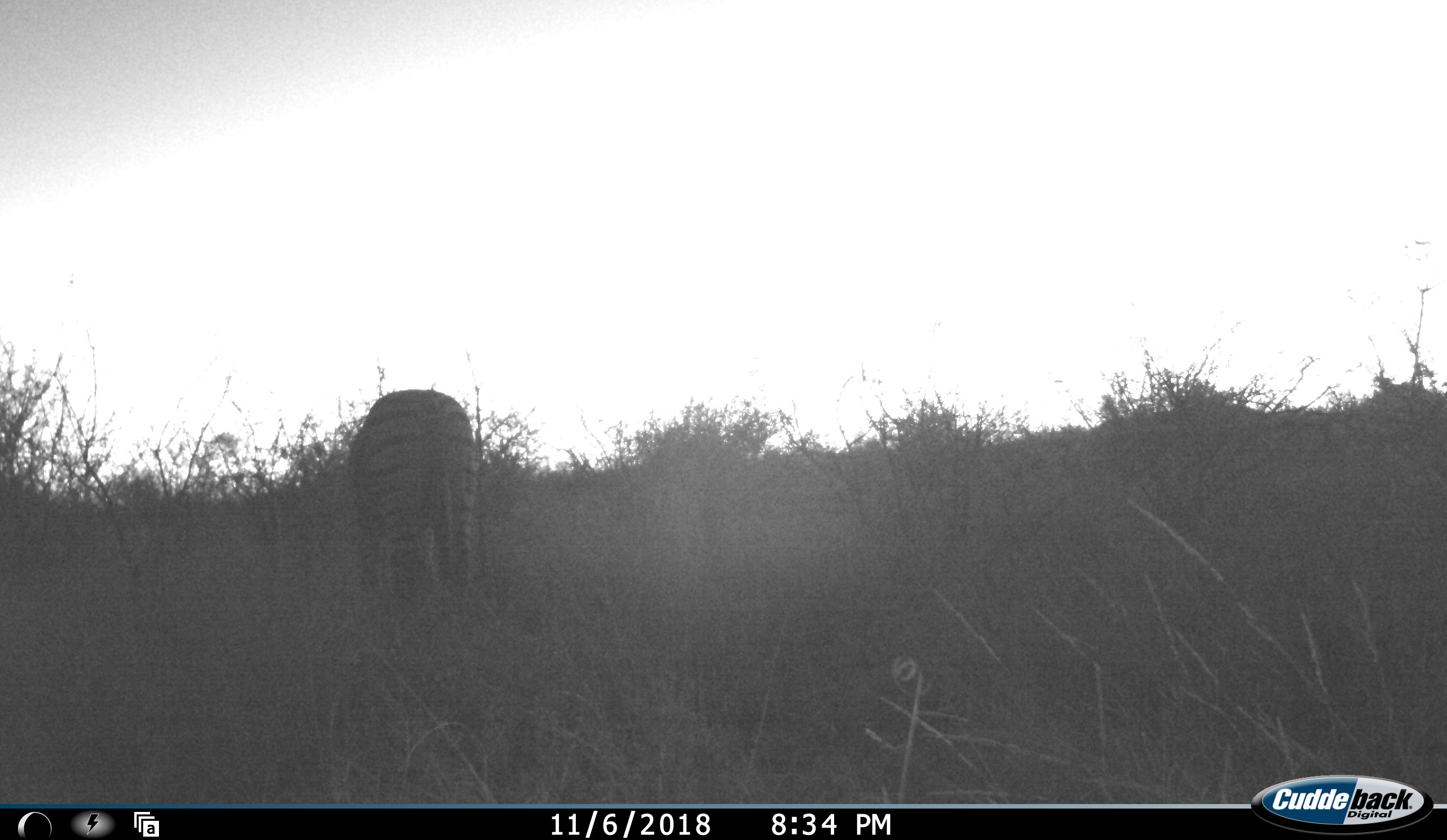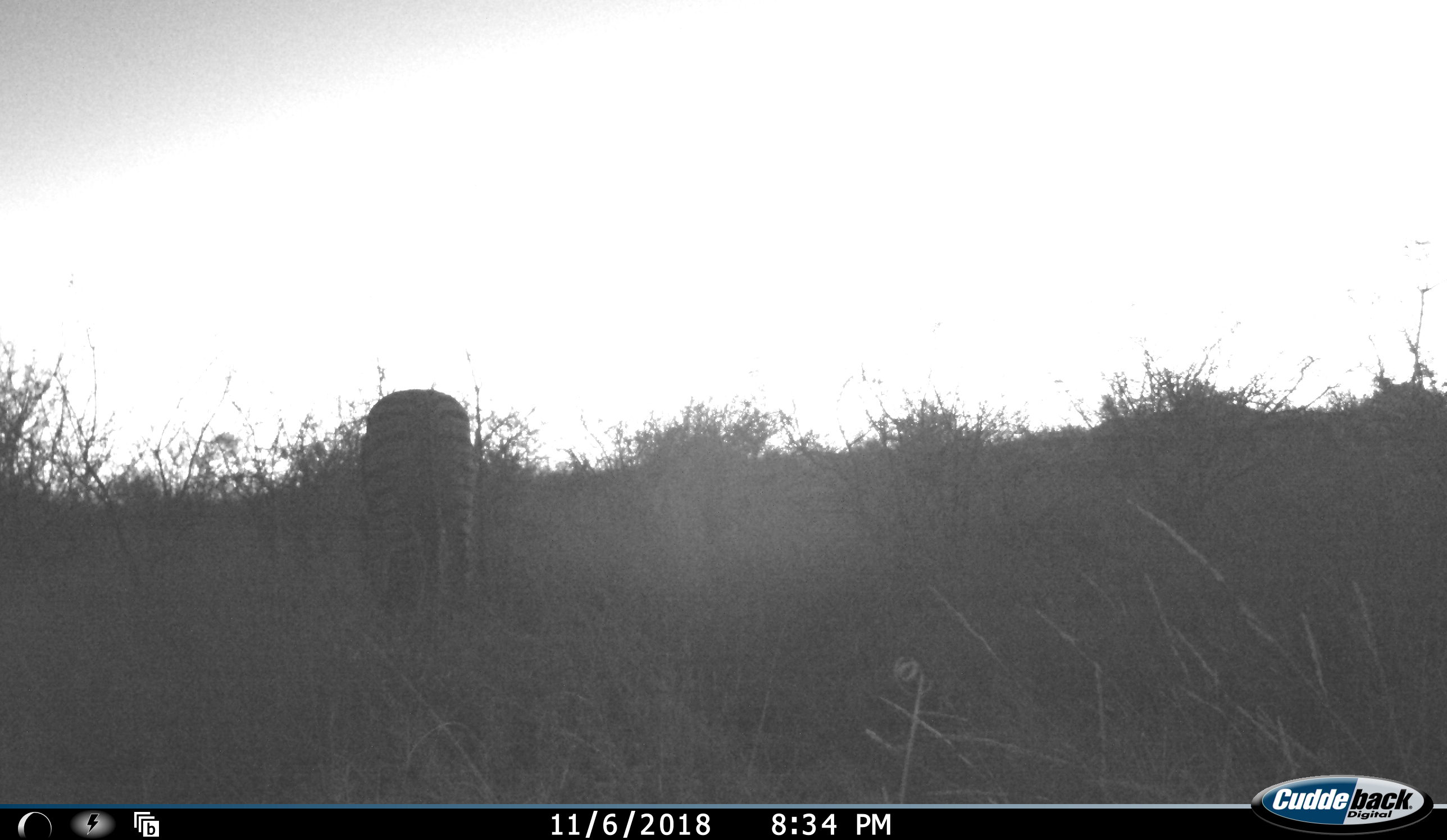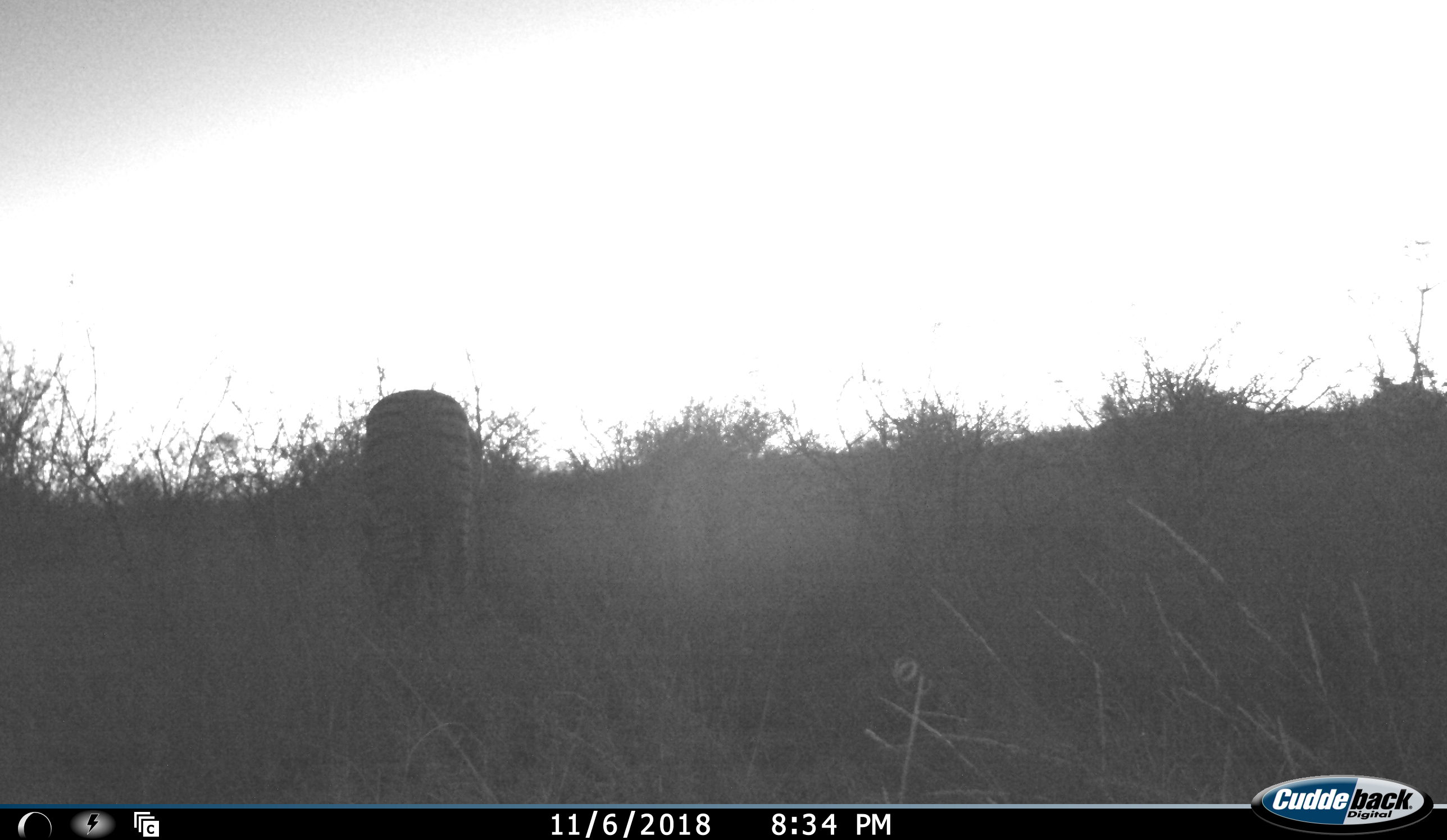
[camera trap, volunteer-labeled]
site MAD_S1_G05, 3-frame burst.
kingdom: Animalia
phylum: Chordata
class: Mammalia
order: Perissodactyla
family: Equidae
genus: Equus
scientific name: Equus quagga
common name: plains zebra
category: zebraplains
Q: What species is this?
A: Zebraplains (plains zebra) (Equus quagga).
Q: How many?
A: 1.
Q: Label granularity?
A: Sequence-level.